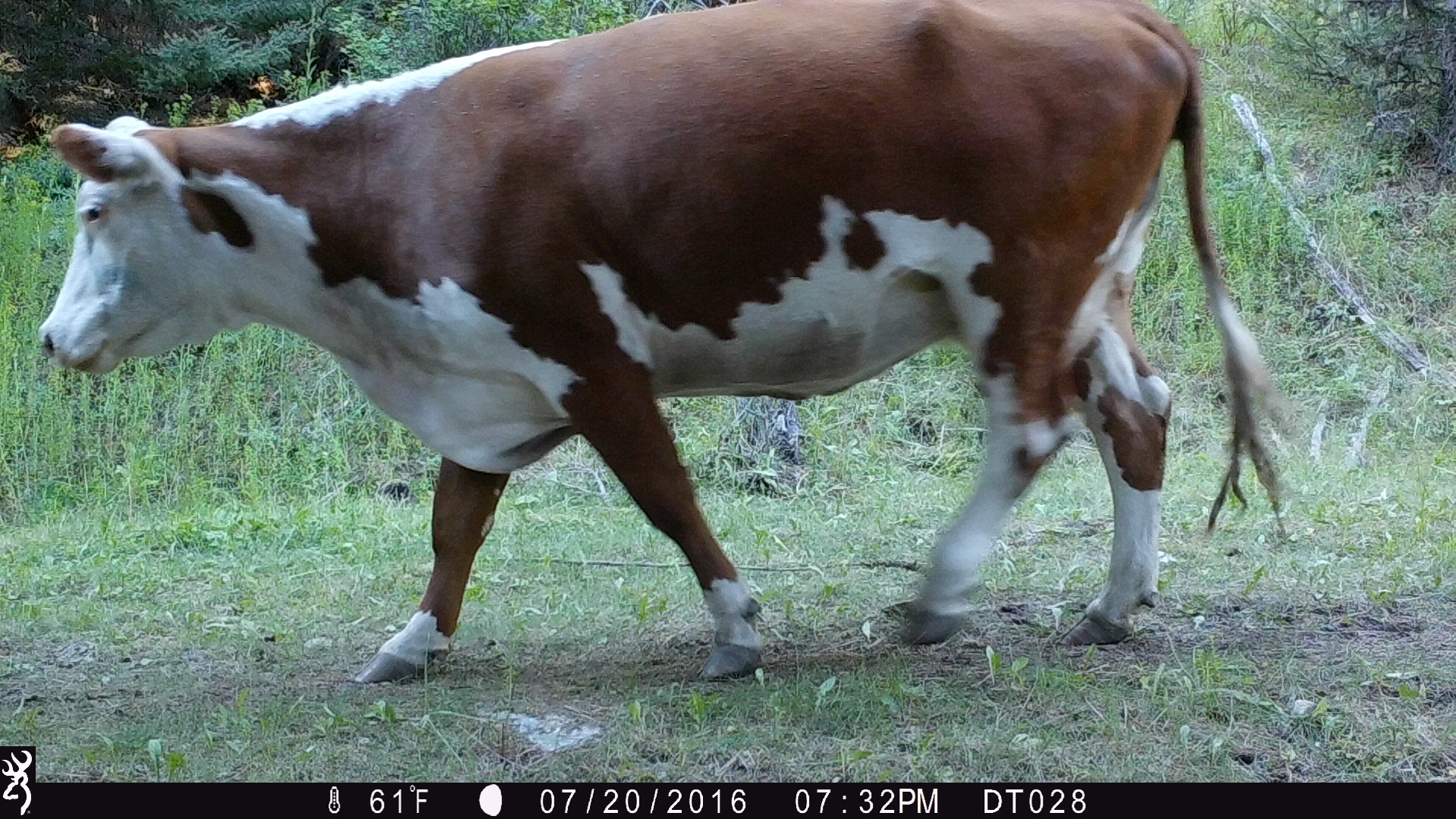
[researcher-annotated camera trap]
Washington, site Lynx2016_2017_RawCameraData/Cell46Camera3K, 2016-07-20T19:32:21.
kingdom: Animalia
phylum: Chordata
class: Mammalia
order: Artiodactyla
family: Bovidae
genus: Bos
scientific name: Bos taurus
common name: domestic cattle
Domestic cattle (Bos taurus). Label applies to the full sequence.